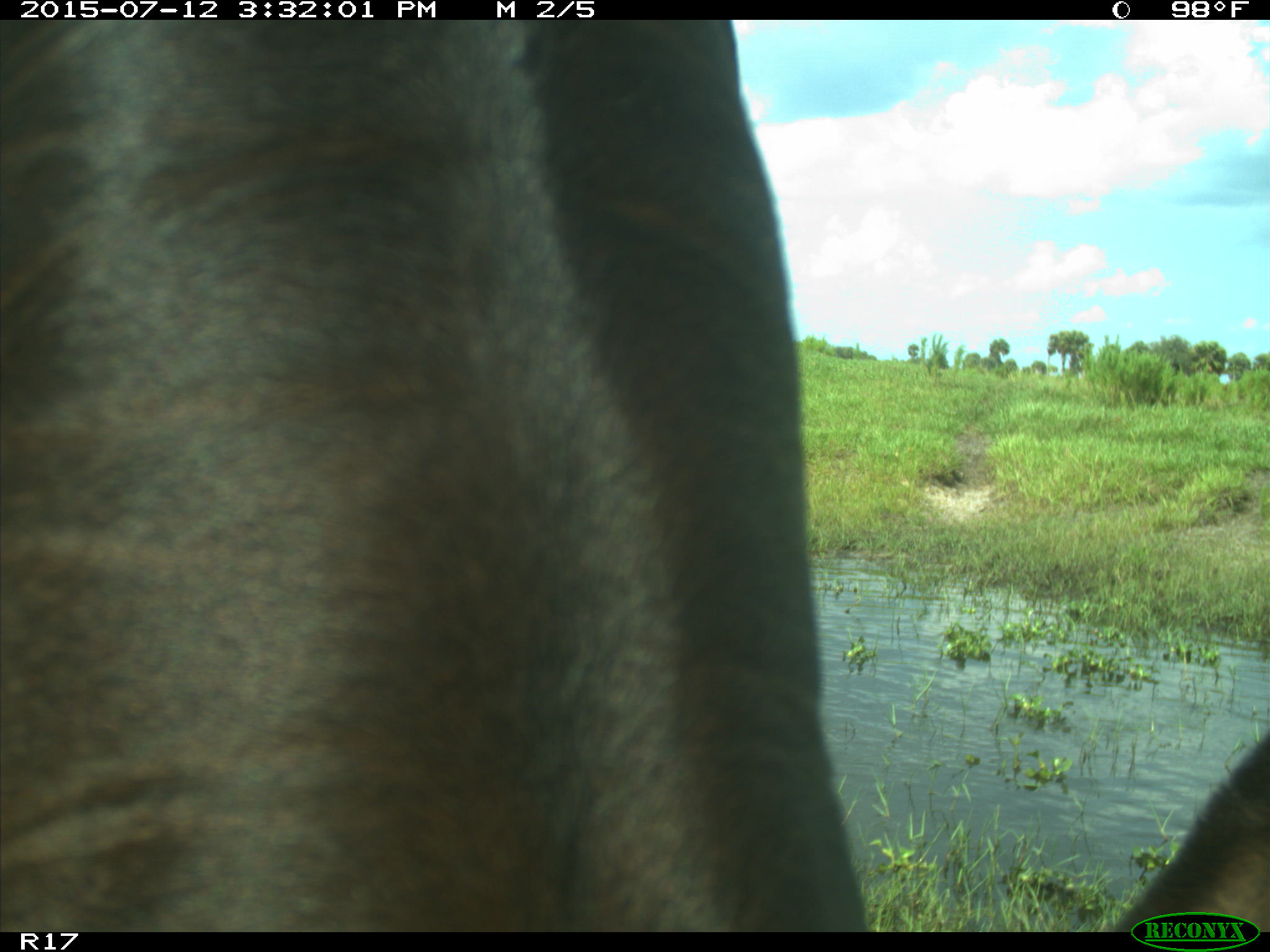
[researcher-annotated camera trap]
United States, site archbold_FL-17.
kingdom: Animalia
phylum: Chordata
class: Mammalia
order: Artiodactyla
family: Bovidae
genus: Bos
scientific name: Bos taurus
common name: domestic cow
Bos taurus (domestic cow).